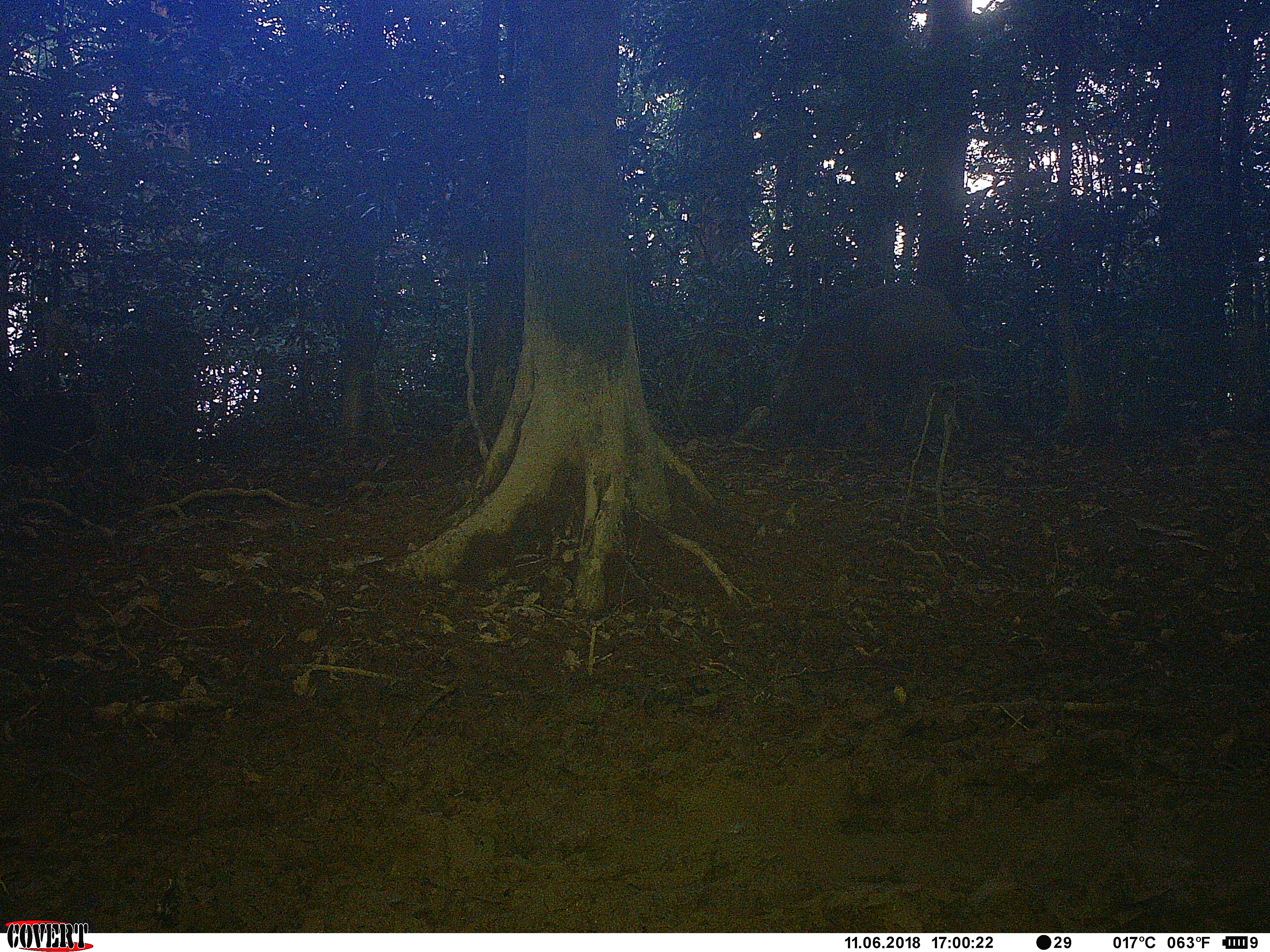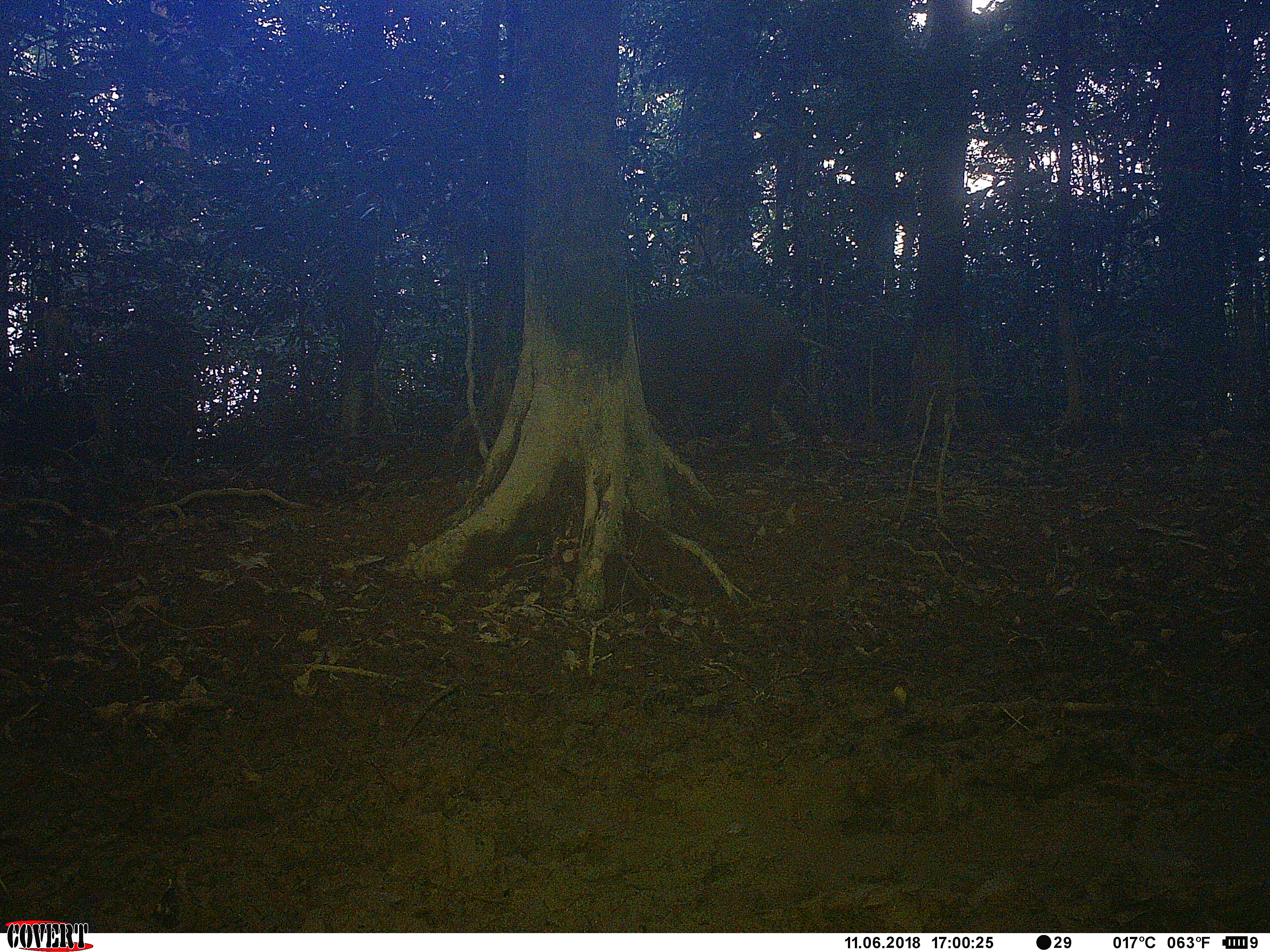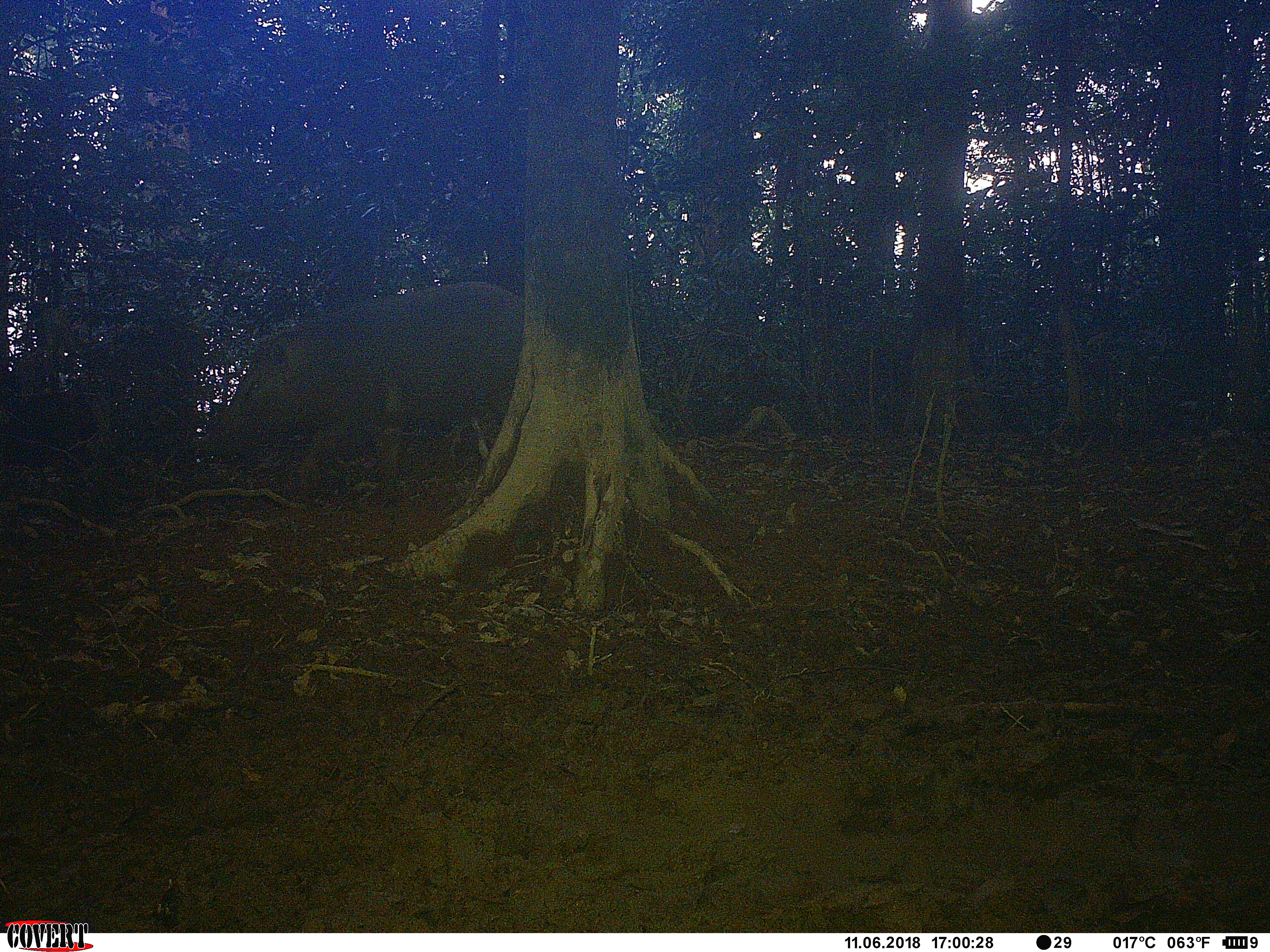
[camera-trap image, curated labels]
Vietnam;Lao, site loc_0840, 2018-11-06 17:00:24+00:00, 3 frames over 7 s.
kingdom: Animalia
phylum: Chordata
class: Mammalia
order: Artiodactyla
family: Suidae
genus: Sus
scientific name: Sus scrofa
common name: eurasian wild pig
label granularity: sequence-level